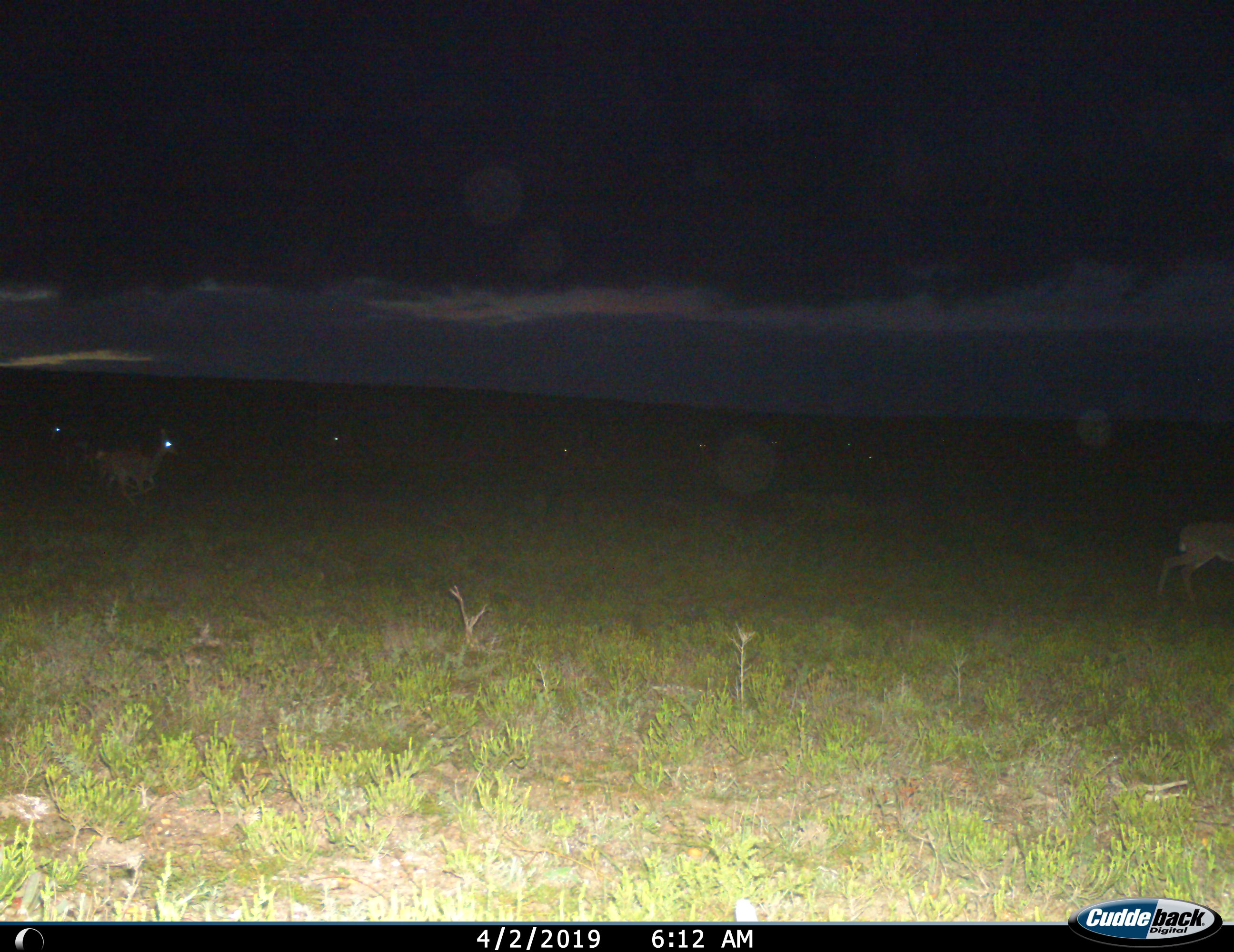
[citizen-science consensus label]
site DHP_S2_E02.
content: unidentified animal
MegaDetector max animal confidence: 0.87